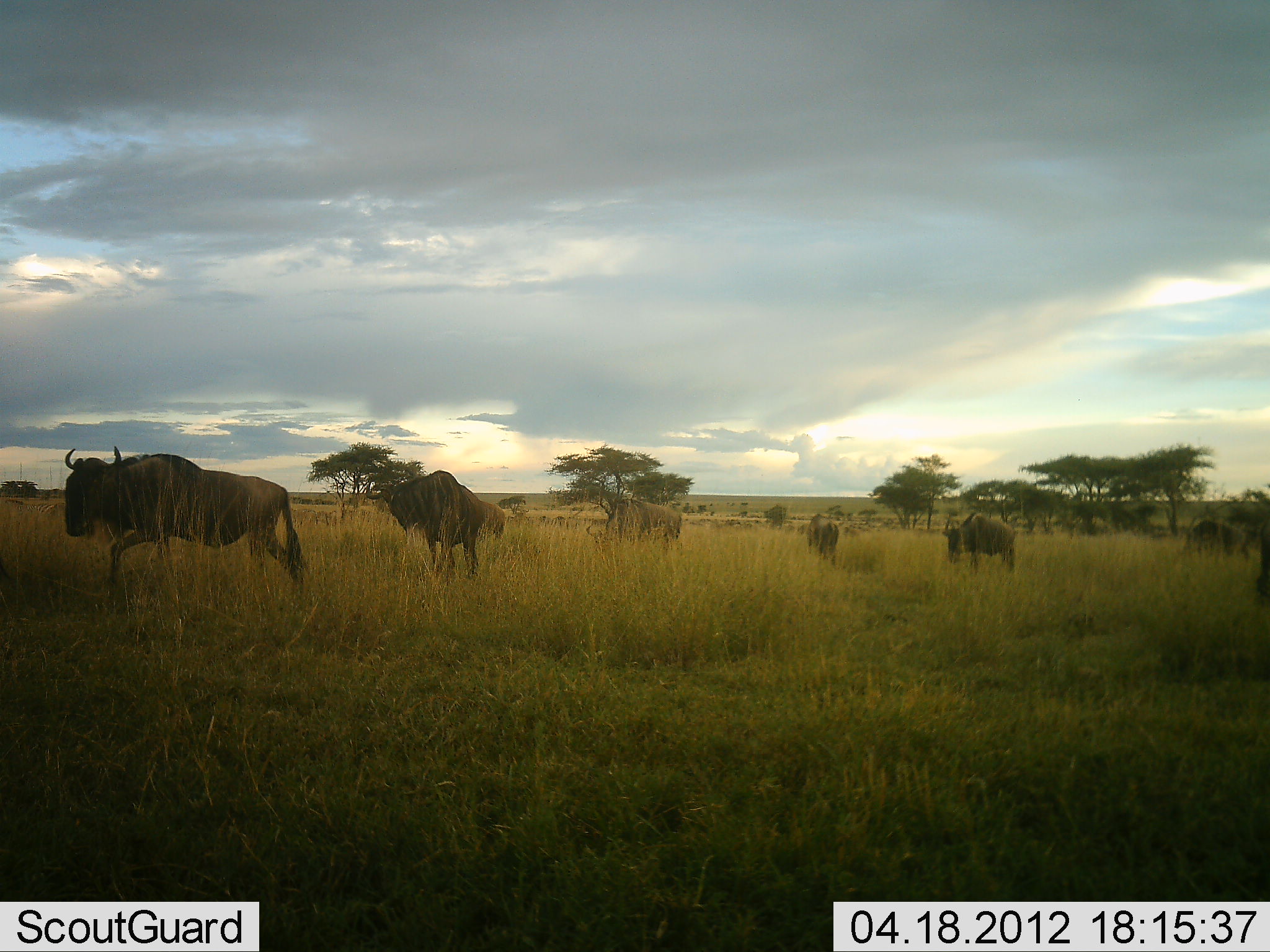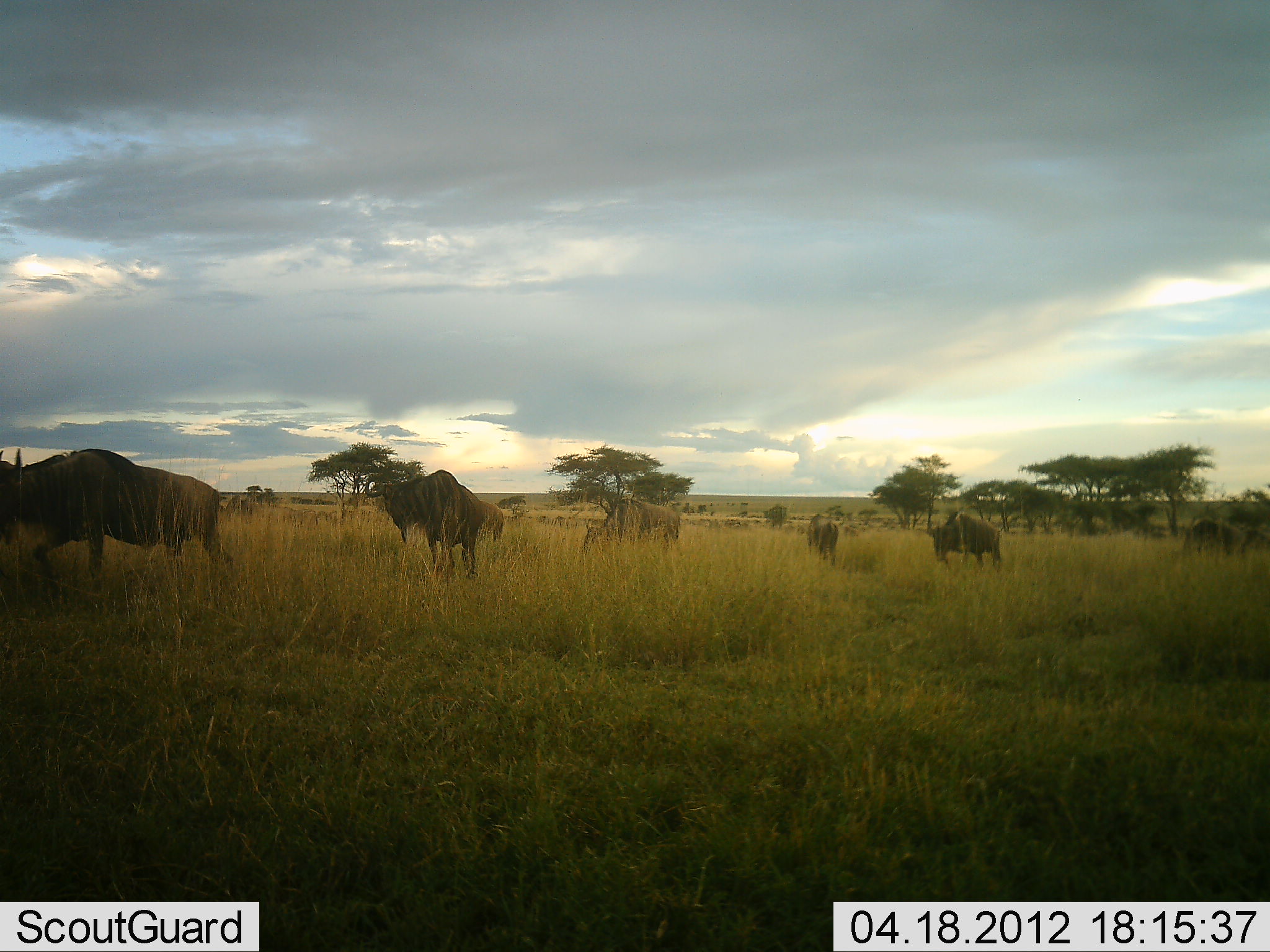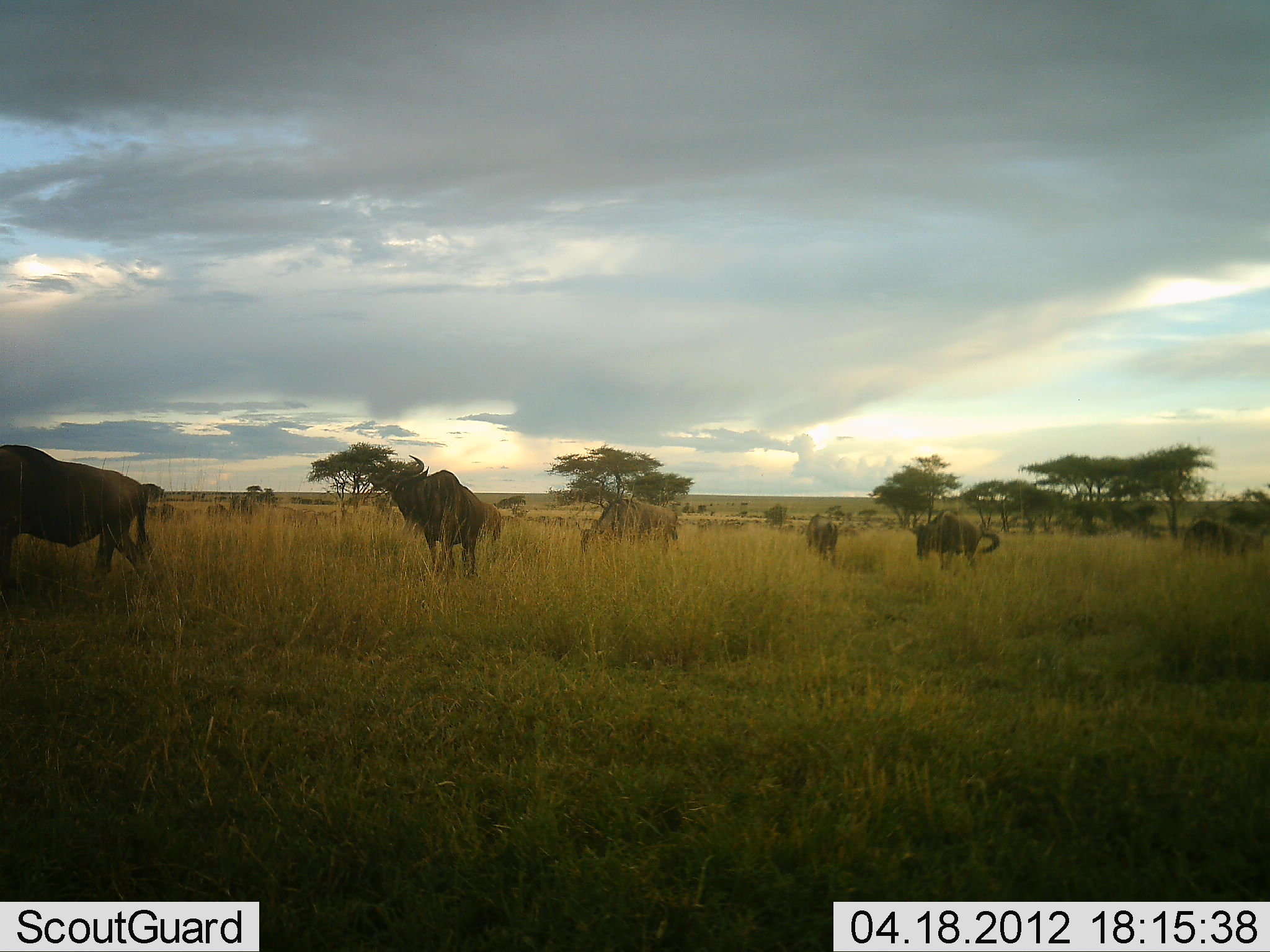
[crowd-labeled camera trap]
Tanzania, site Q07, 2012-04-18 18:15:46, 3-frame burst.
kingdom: Animalia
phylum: Chordata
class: Mammalia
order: Artiodactyla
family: Bovidae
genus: Connochaetes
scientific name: Connochaetes taurinus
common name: blue wildebeest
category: wildebeest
Wildebeest (blue wildebeest) (Connochaetes taurinus), count 11-50. Behavior (volunteer vote fractions): standing 61%, resting 11%, moving 89%, interacting 0%. Young present (vote fraction): 6%. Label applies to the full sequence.